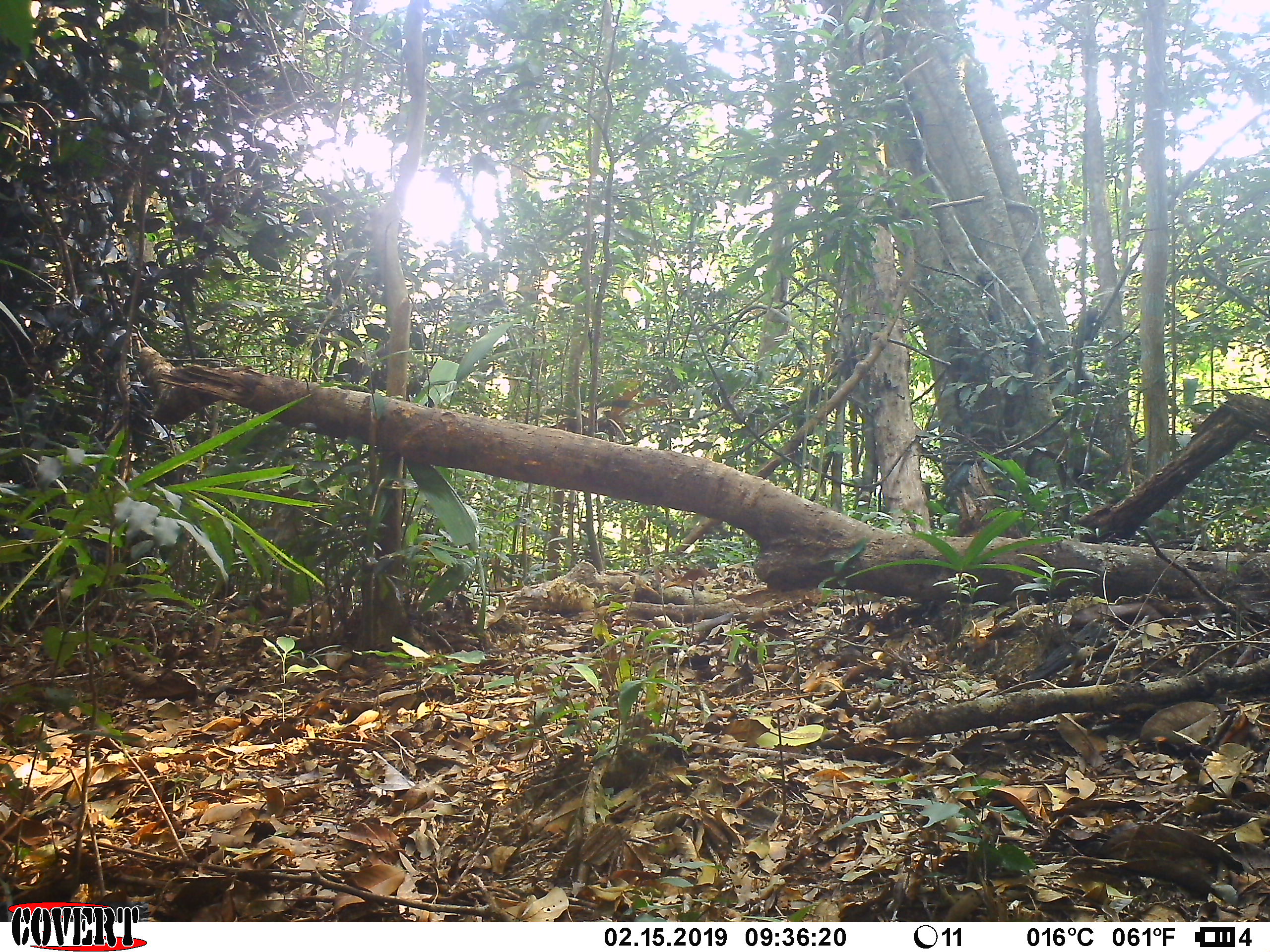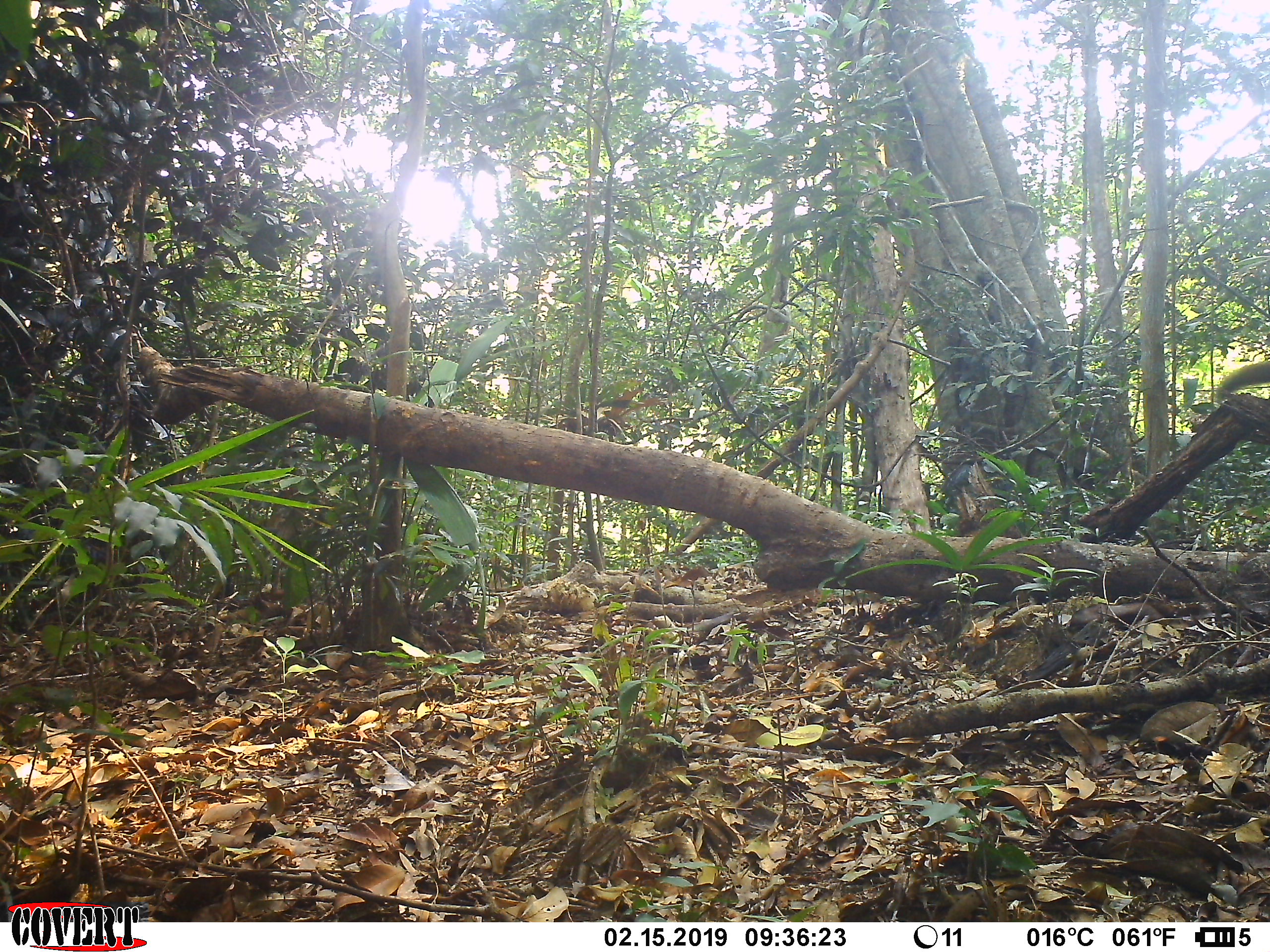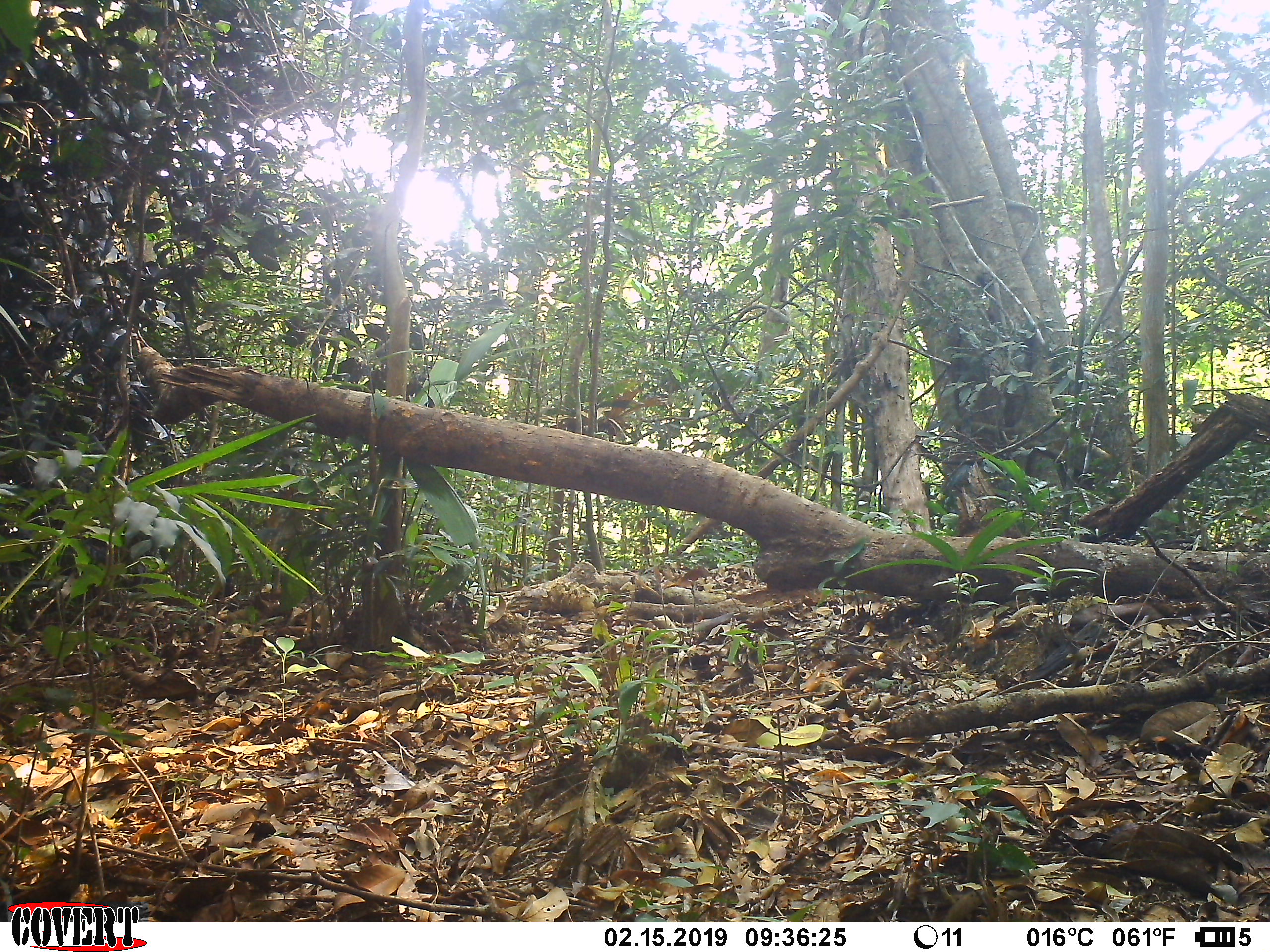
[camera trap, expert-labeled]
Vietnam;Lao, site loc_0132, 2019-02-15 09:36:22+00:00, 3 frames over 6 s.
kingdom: Animalia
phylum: Chordata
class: Mammalia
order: Rodentia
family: Sciuridae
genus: Sciurus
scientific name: Sciurus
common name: squirrel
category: unidentified squirrel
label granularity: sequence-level